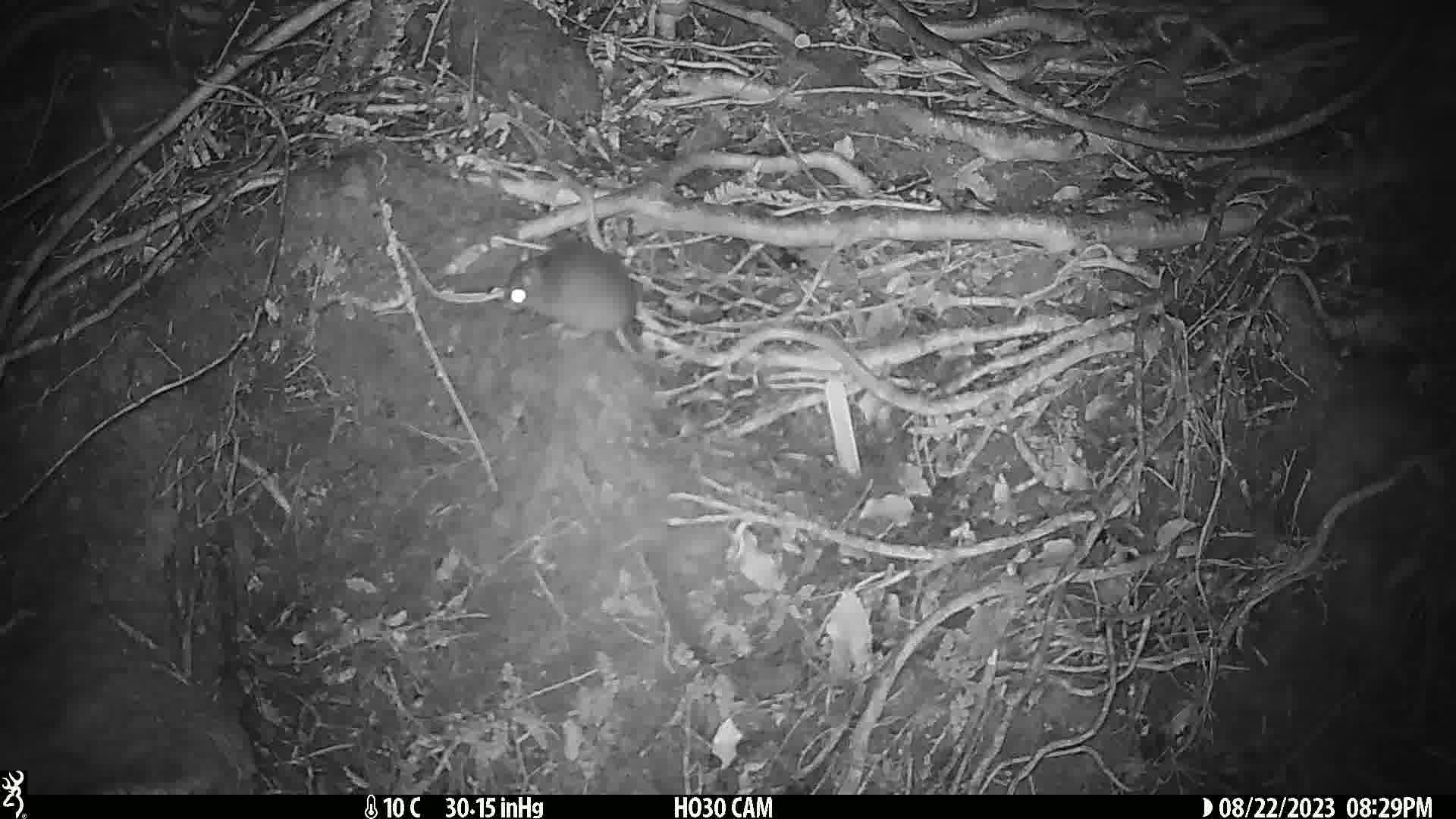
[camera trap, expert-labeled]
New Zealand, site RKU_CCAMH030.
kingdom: Animalia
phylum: Chordata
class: Mammalia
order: Rodentia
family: Muridae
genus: Rattus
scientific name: Rattus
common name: rat